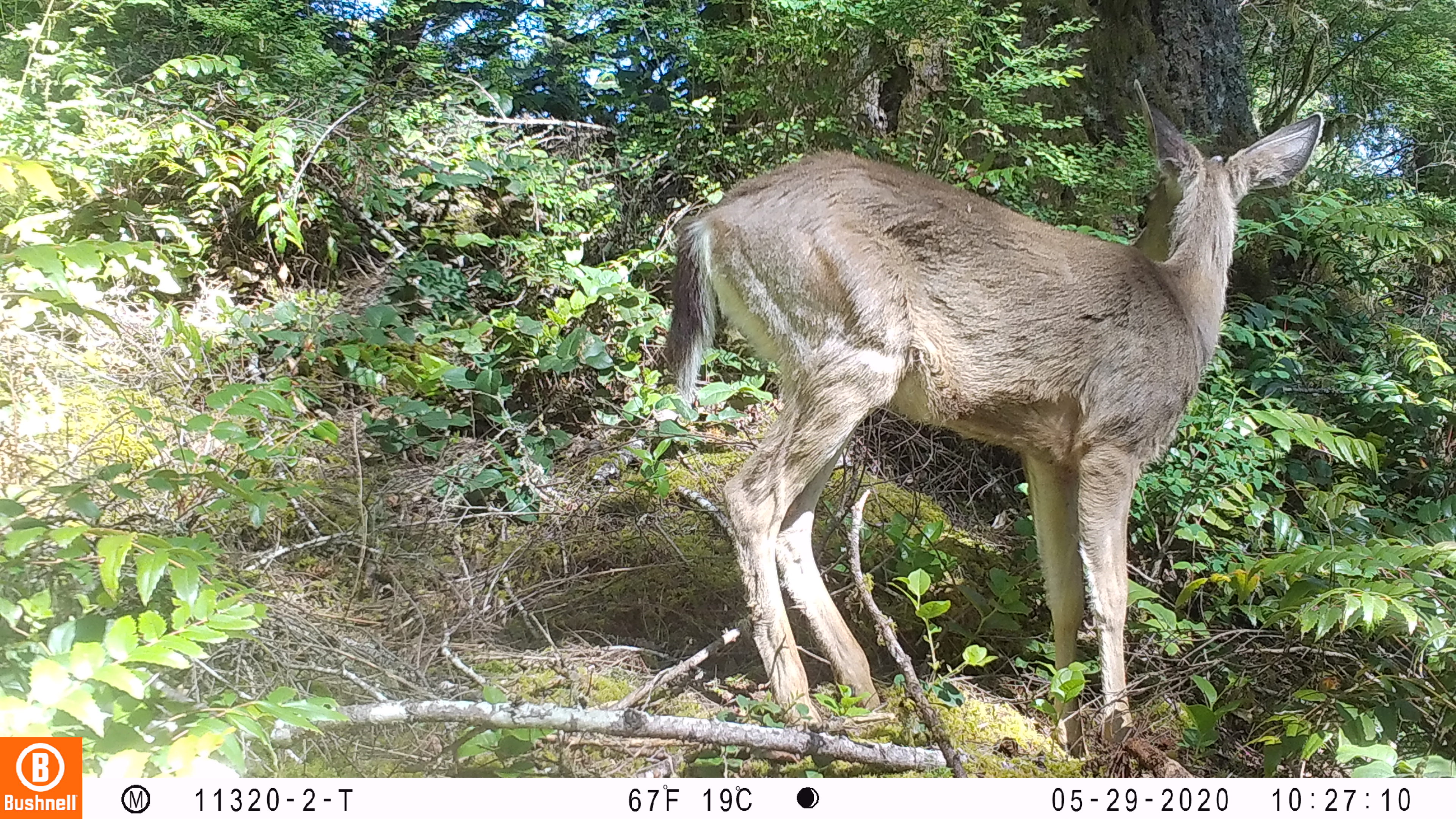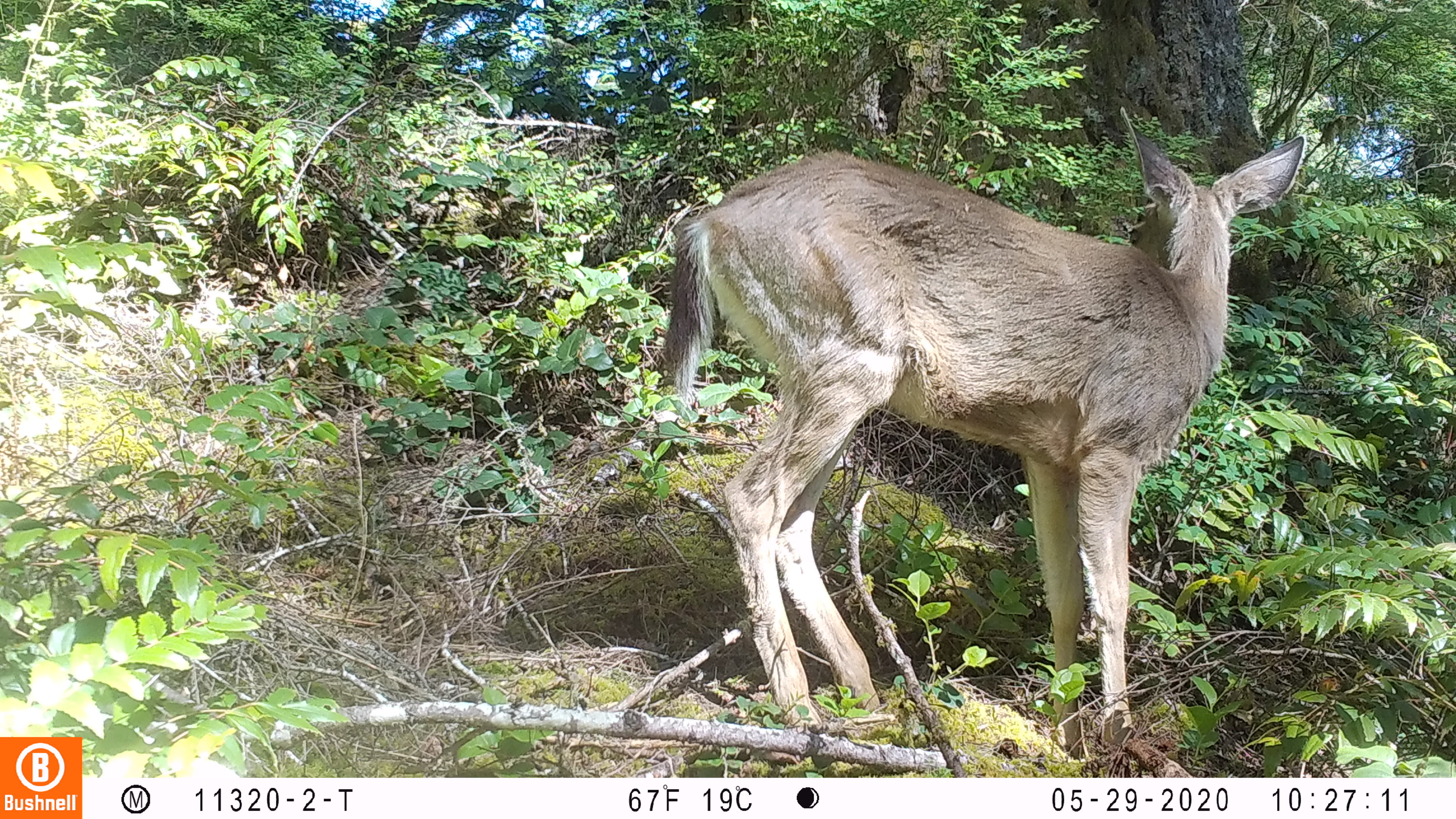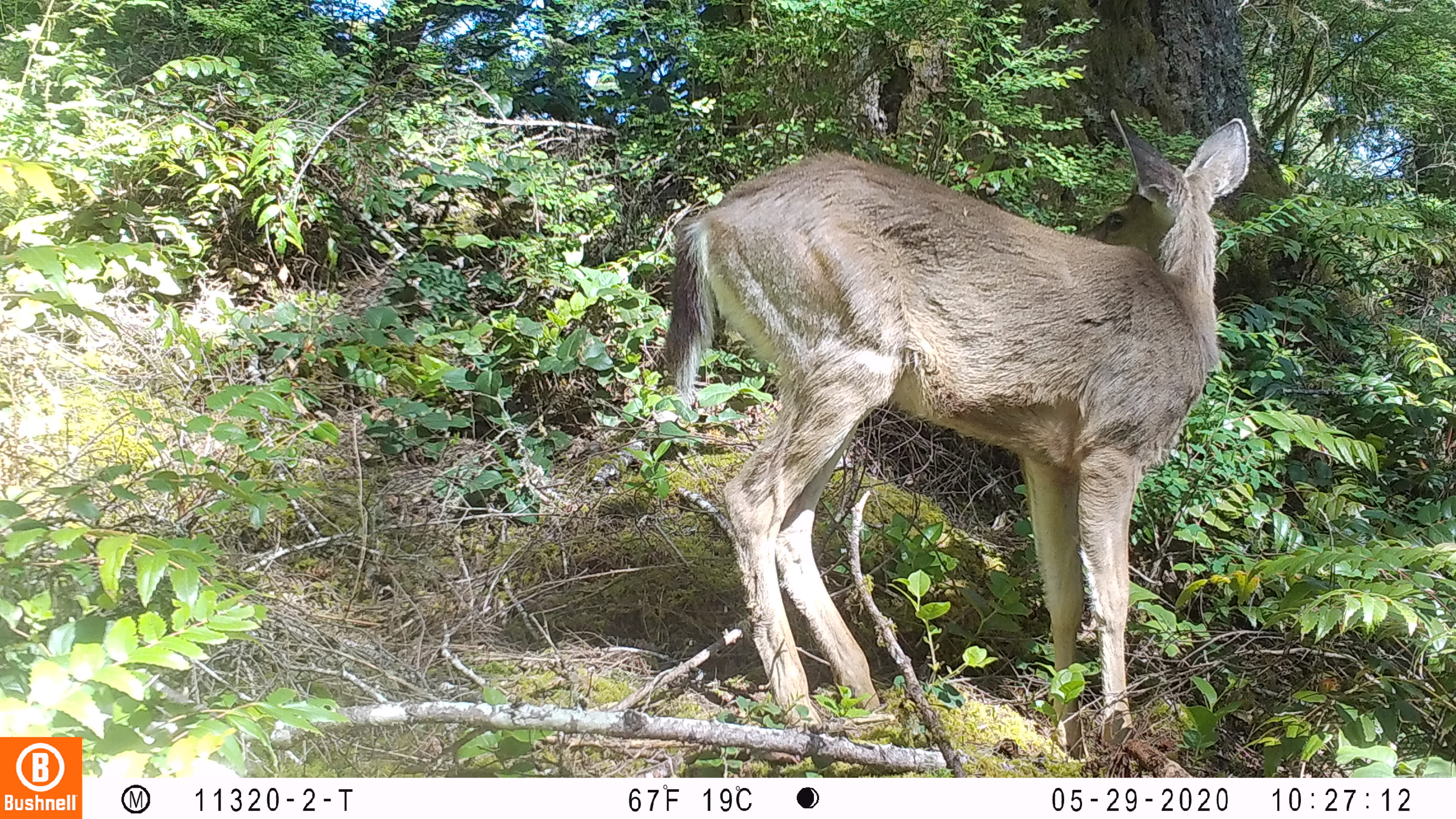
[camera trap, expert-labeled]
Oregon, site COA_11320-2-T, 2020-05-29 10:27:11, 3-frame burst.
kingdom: Animalia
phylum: Chordata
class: Mammalia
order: Artiodactyla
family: Cervidae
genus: Odocoileus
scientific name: Odocoileus hemionus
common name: black-tailed deer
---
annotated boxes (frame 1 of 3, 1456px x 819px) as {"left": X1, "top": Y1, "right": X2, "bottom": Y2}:
black-tailed deer: {"left": 649, "top": 73, "right": 1333, "bottom": 732}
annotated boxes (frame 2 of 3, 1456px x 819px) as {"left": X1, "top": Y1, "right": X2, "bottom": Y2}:
black-tailed deer: {"left": 641, "top": 101, "right": 1316, "bottom": 725}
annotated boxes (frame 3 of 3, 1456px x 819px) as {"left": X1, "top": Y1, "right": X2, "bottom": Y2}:
black-tailed deer: {"left": 649, "top": 103, "right": 1259, "bottom": 727}